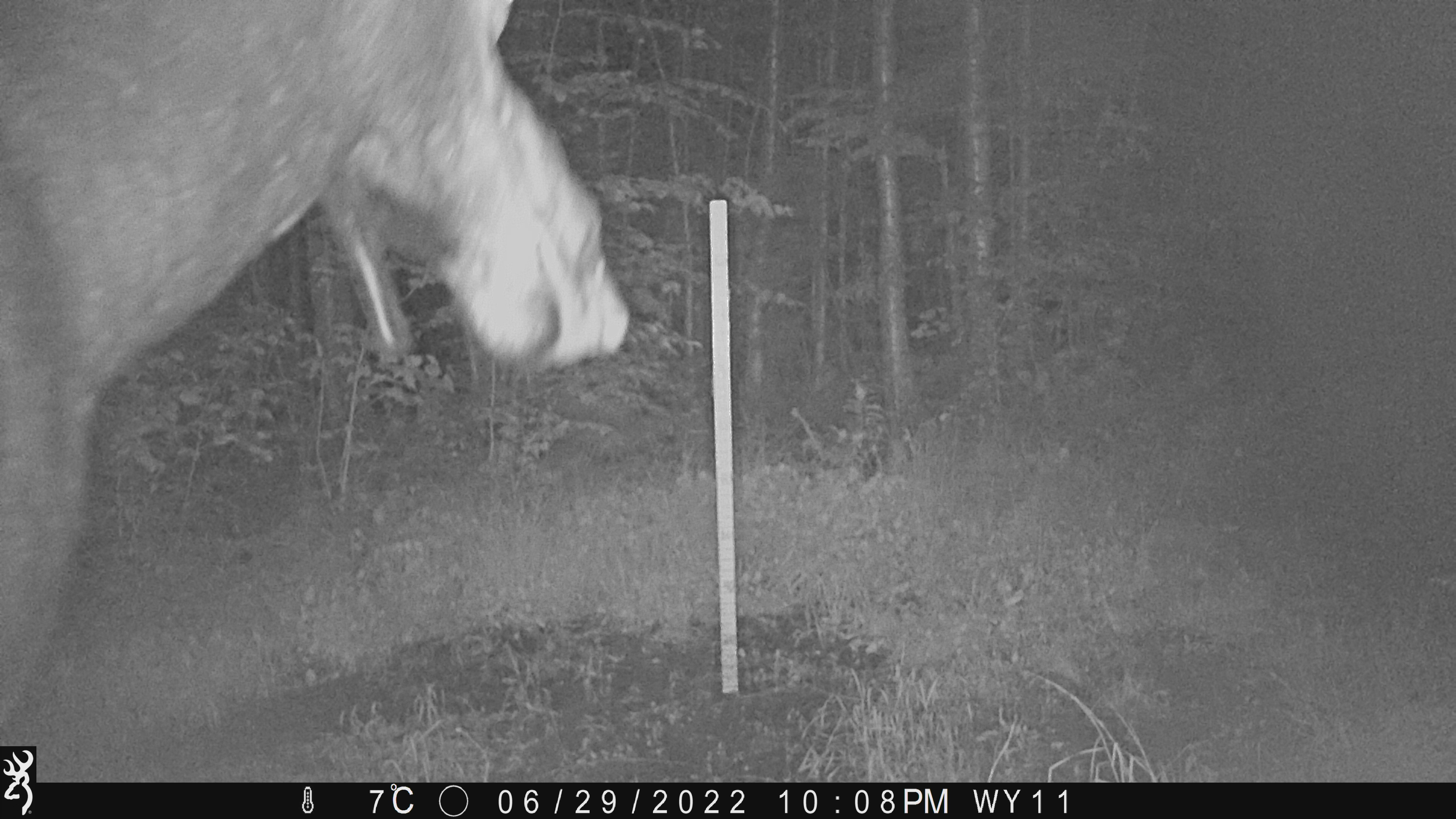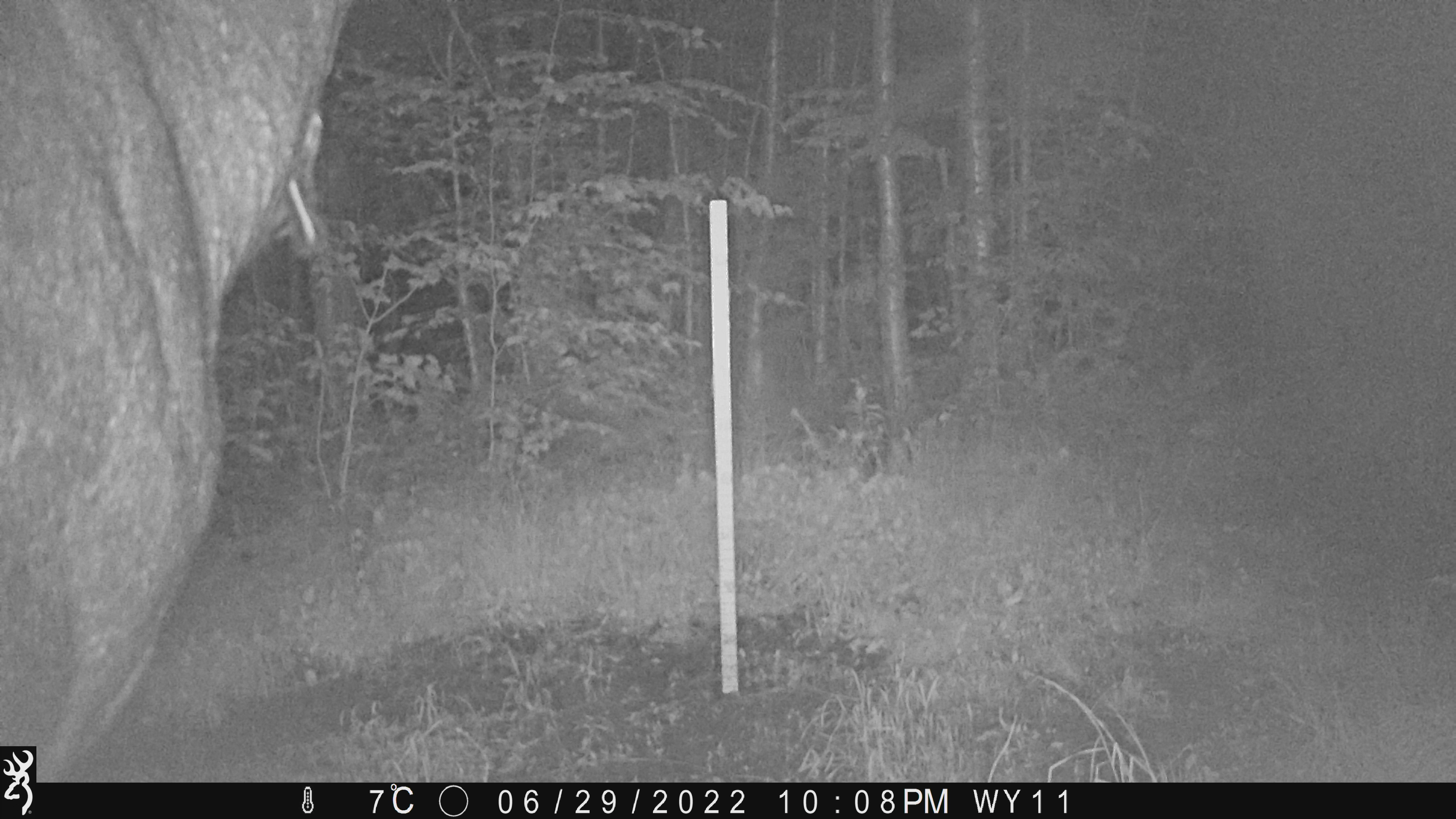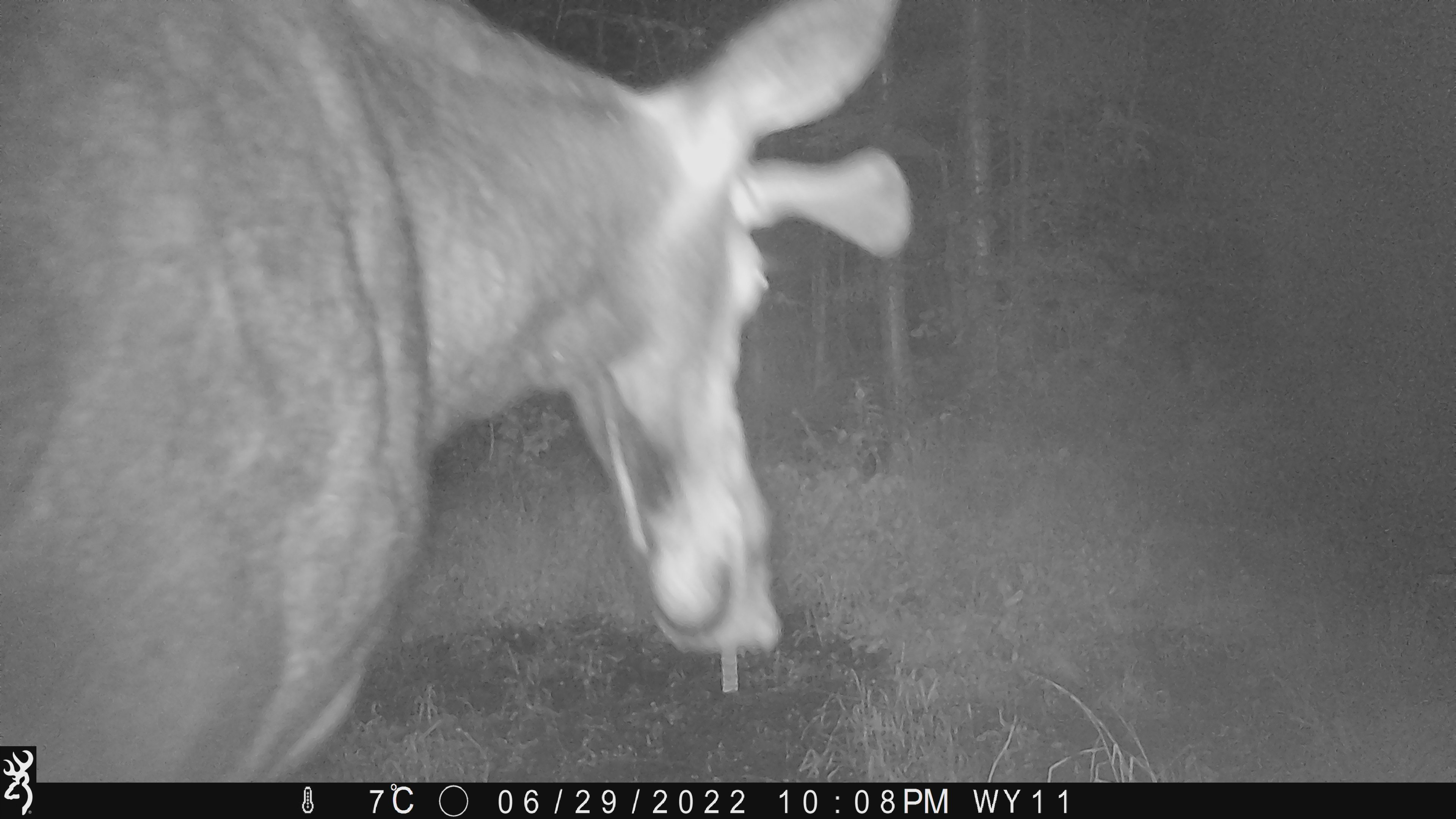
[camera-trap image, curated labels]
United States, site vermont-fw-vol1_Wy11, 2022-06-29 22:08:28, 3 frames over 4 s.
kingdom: Animalia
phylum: Chordata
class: Mammalia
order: Artiodactyla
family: Cervidae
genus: Alces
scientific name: Alces alces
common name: moose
Moose (Alces alces).